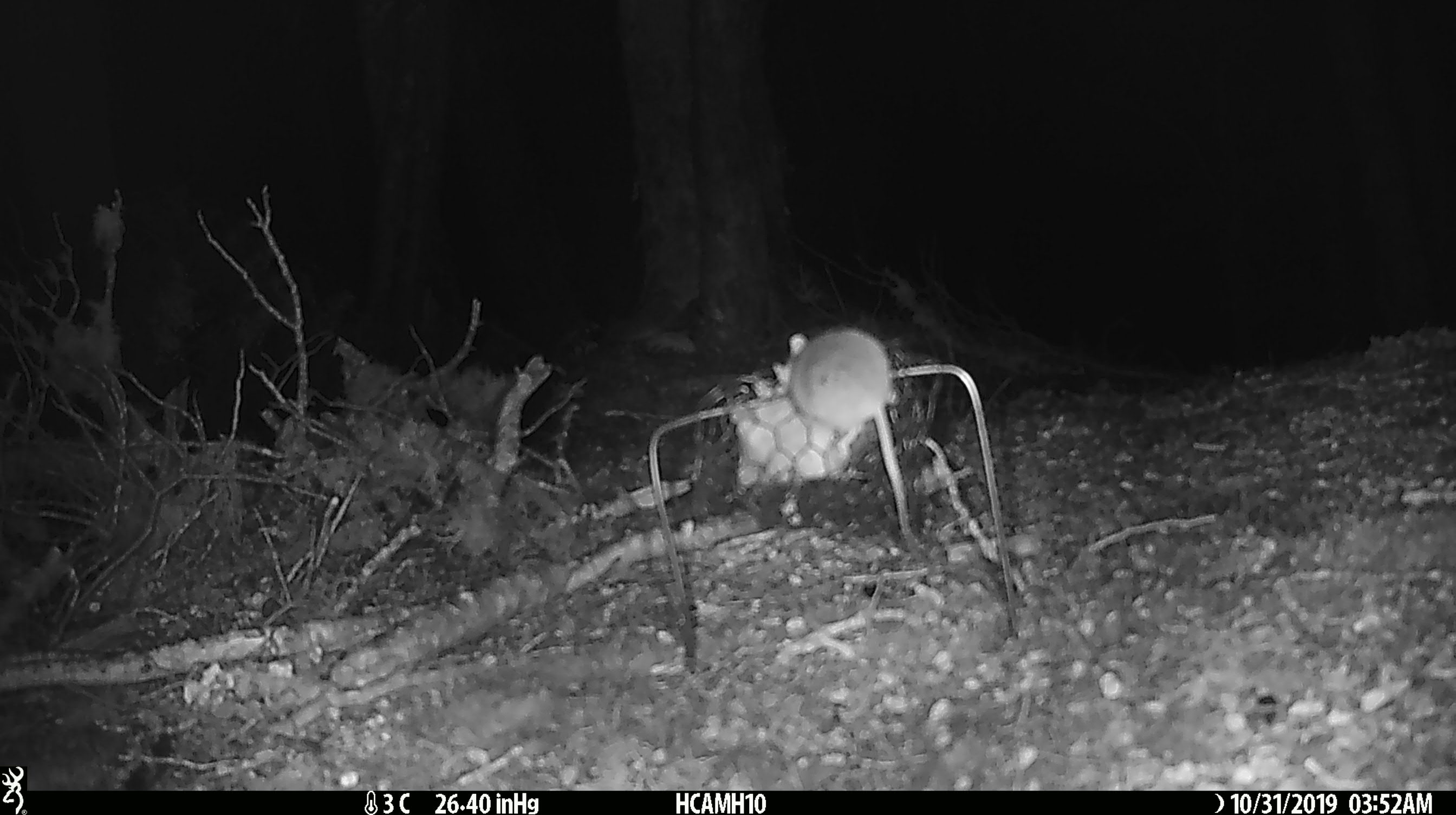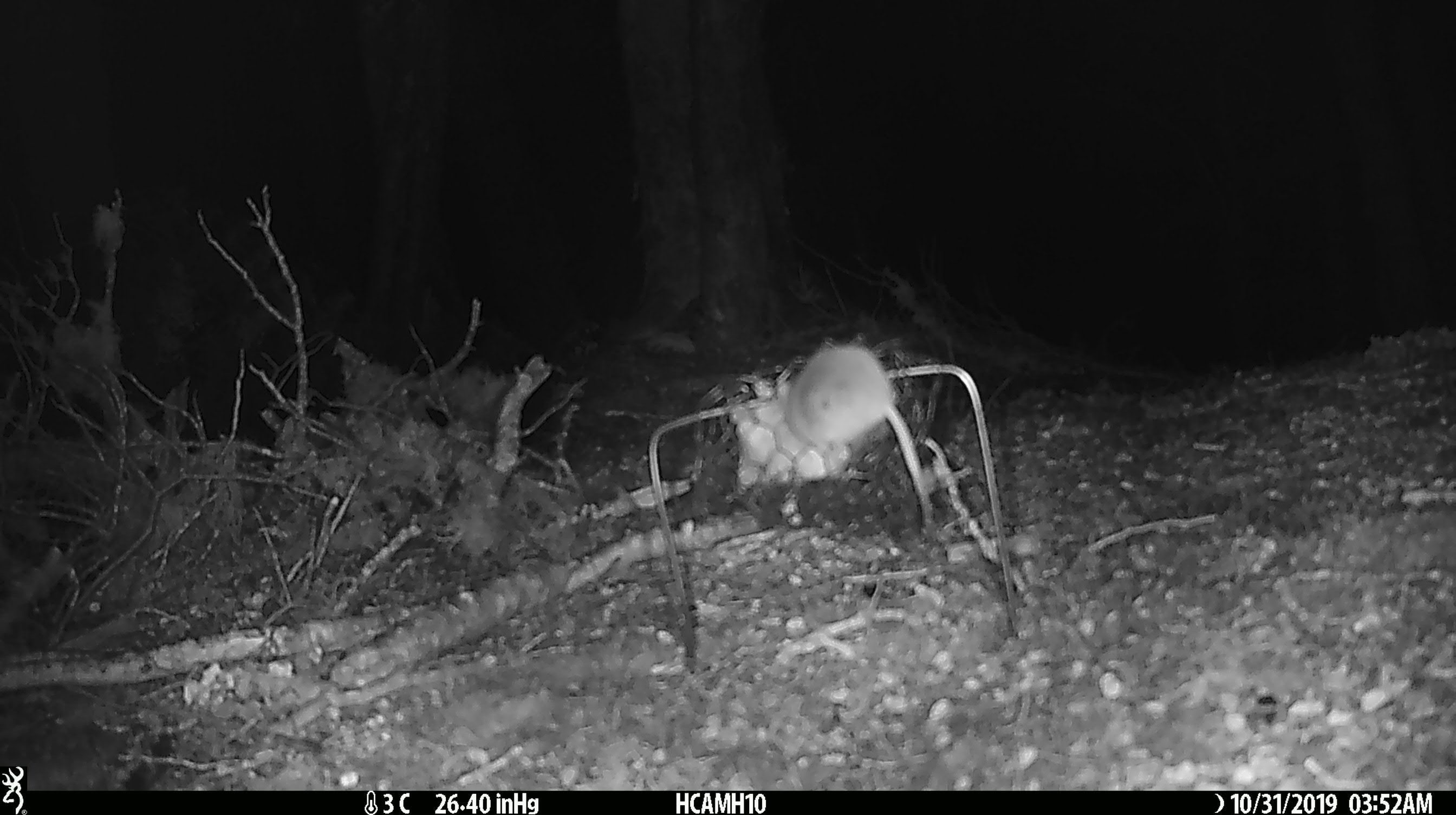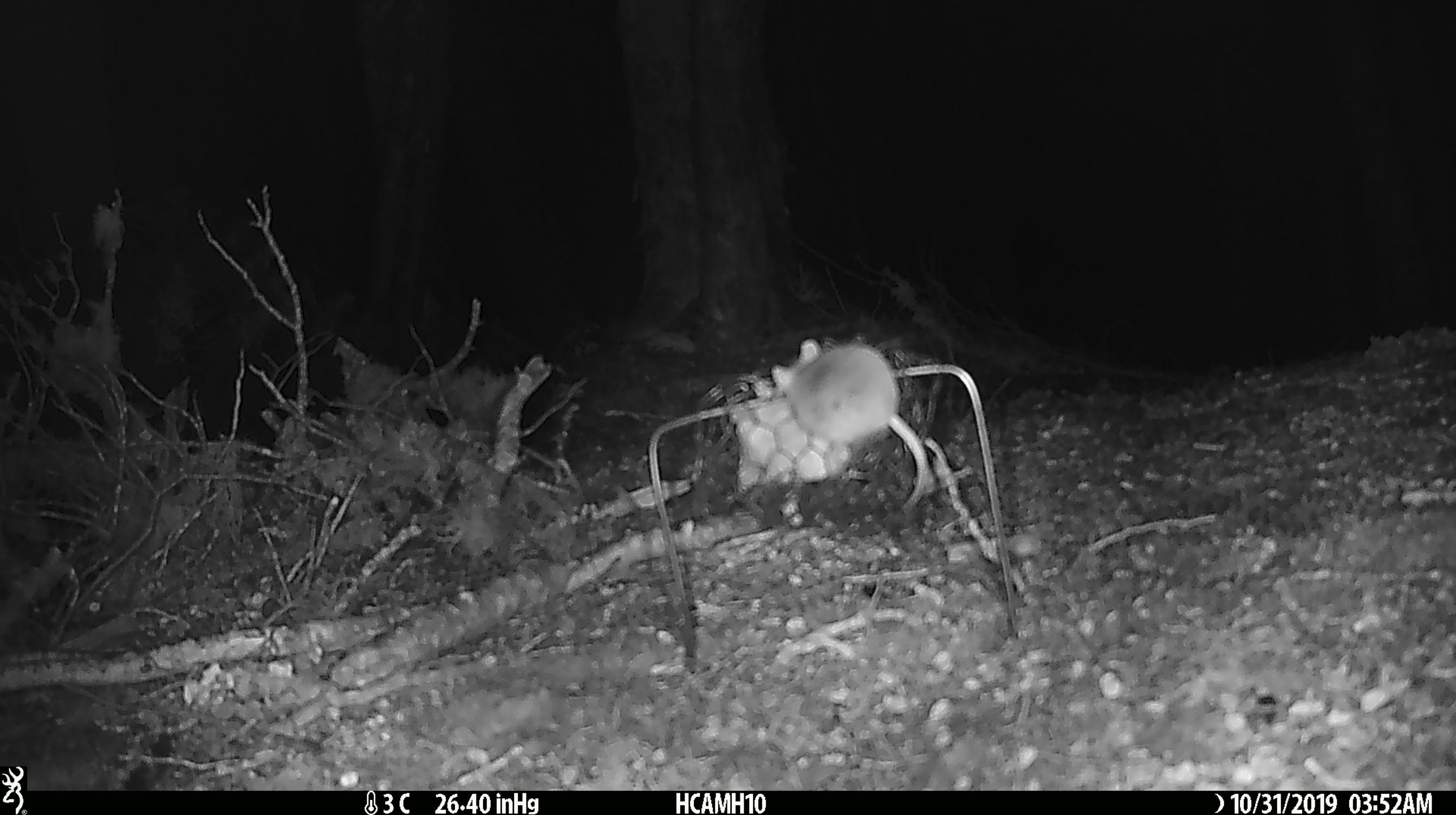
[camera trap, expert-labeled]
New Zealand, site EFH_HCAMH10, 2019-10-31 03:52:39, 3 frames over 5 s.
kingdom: Animalia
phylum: Chordata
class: Mammalia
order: Rodentia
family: Muridae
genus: Mus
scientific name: Mus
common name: mouse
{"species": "mouse (Mus)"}